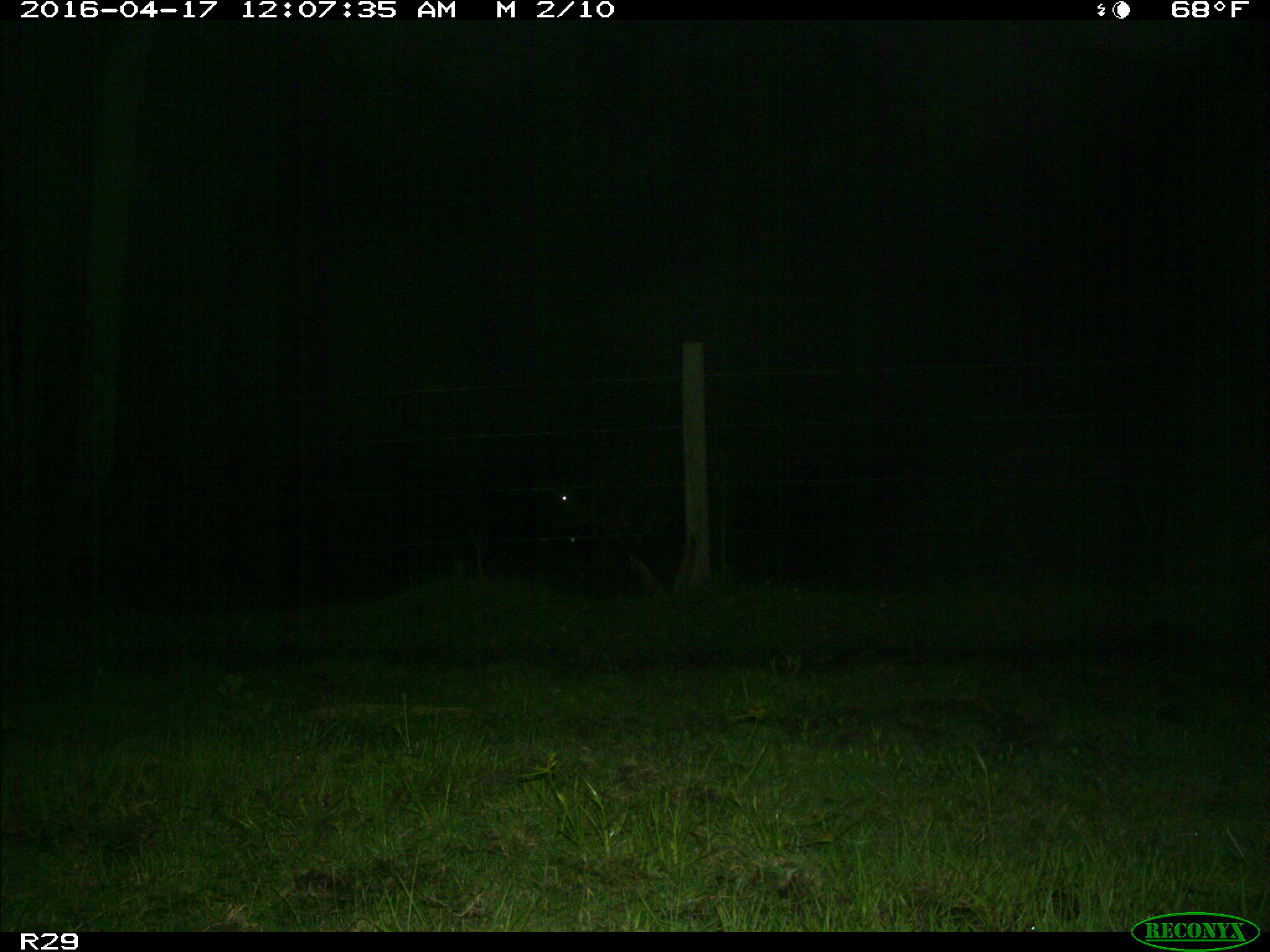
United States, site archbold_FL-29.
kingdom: Animalia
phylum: Chordata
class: Mammalia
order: Artiodactyla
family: Bovidae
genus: Bos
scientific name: Bos taurus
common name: domestic cow